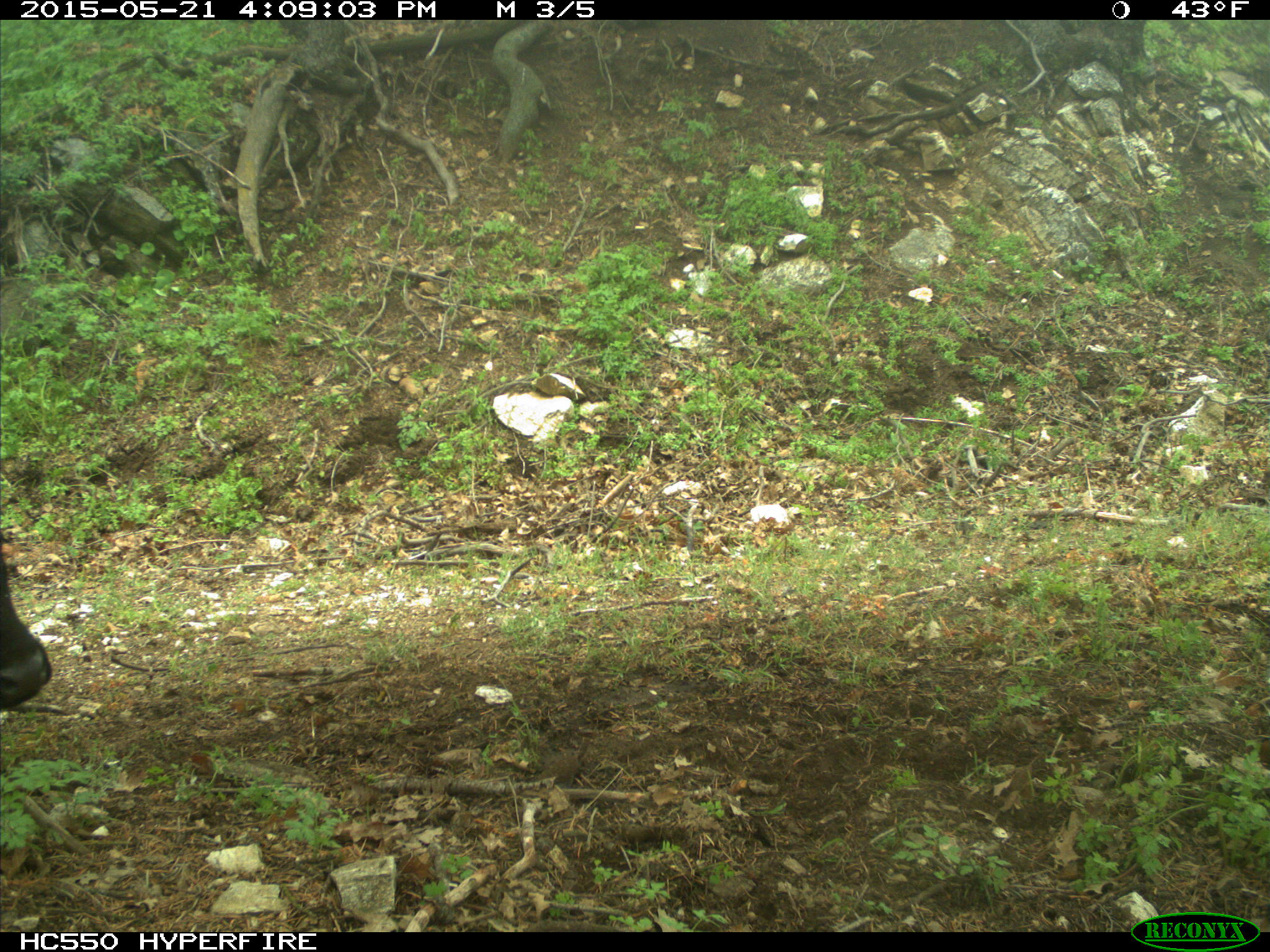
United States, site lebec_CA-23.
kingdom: Animalia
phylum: Chordata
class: Mammalia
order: Artiodactyla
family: Bovidae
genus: Bos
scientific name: Bos taurus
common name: domestic cow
Bos taurus (domestic cow).